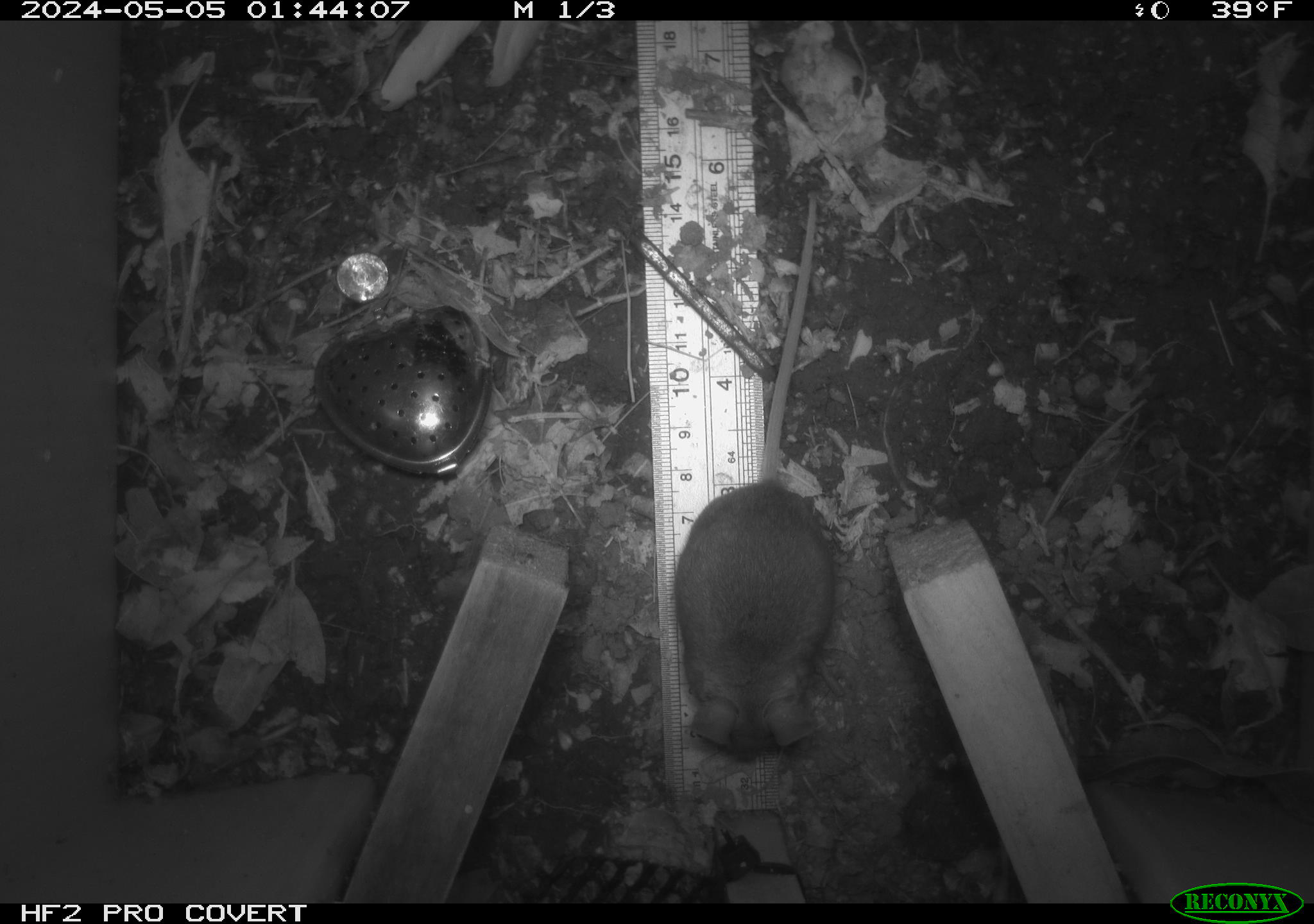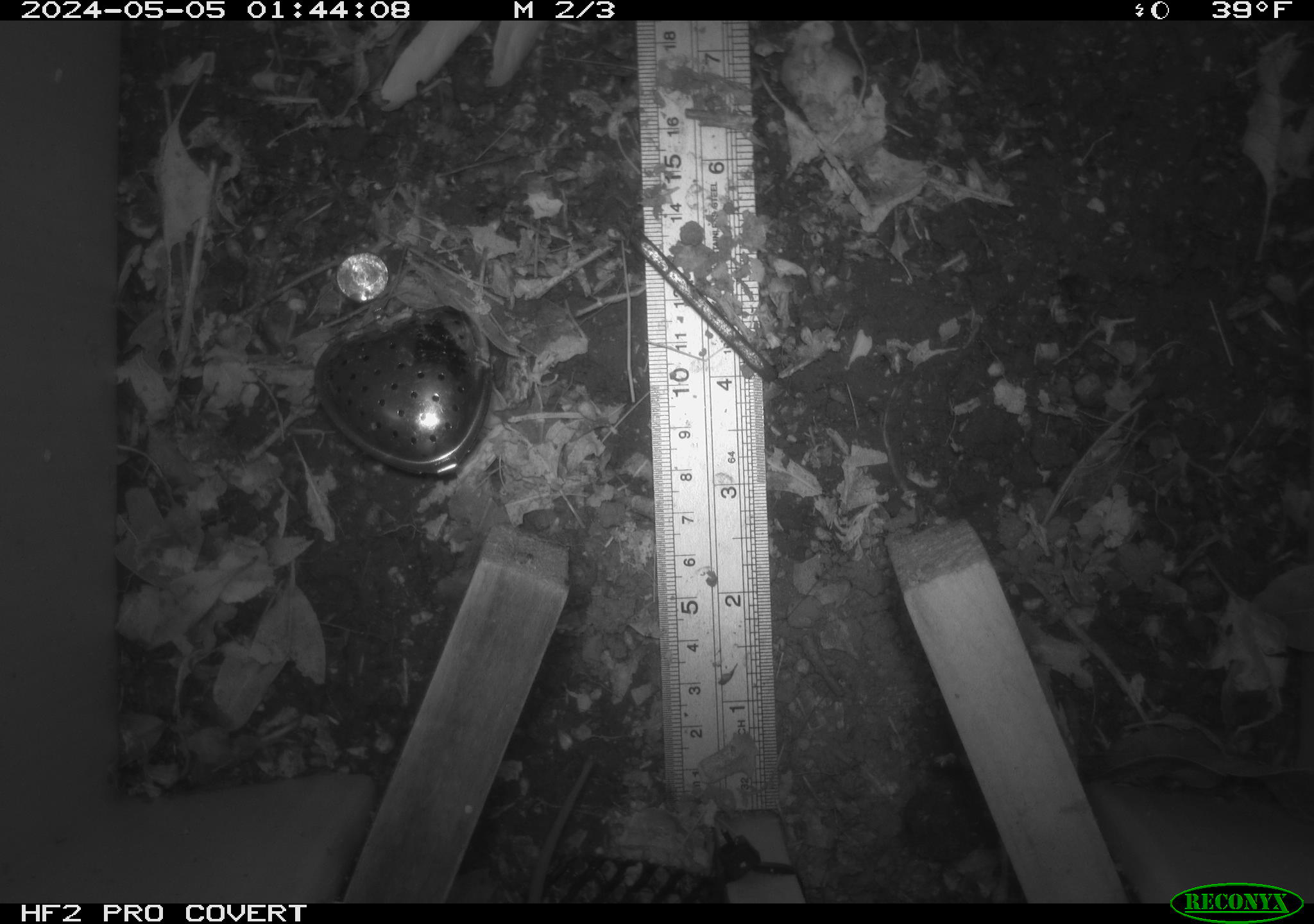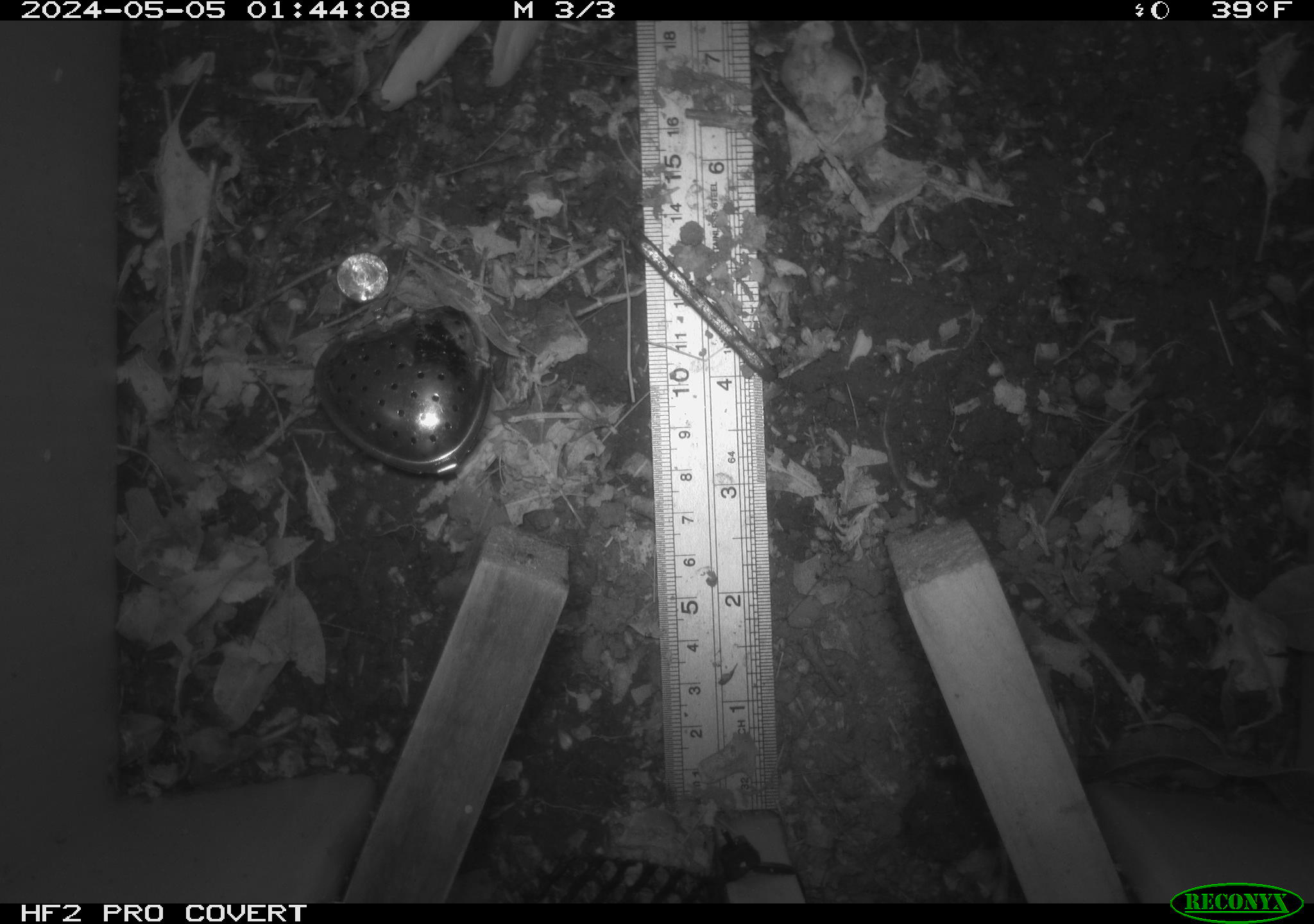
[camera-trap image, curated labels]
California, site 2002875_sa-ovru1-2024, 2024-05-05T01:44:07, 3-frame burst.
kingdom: Animalia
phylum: Chordata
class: Mammalia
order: Rodentia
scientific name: Rodentia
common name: rodent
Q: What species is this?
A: Rodent (Rodentia).